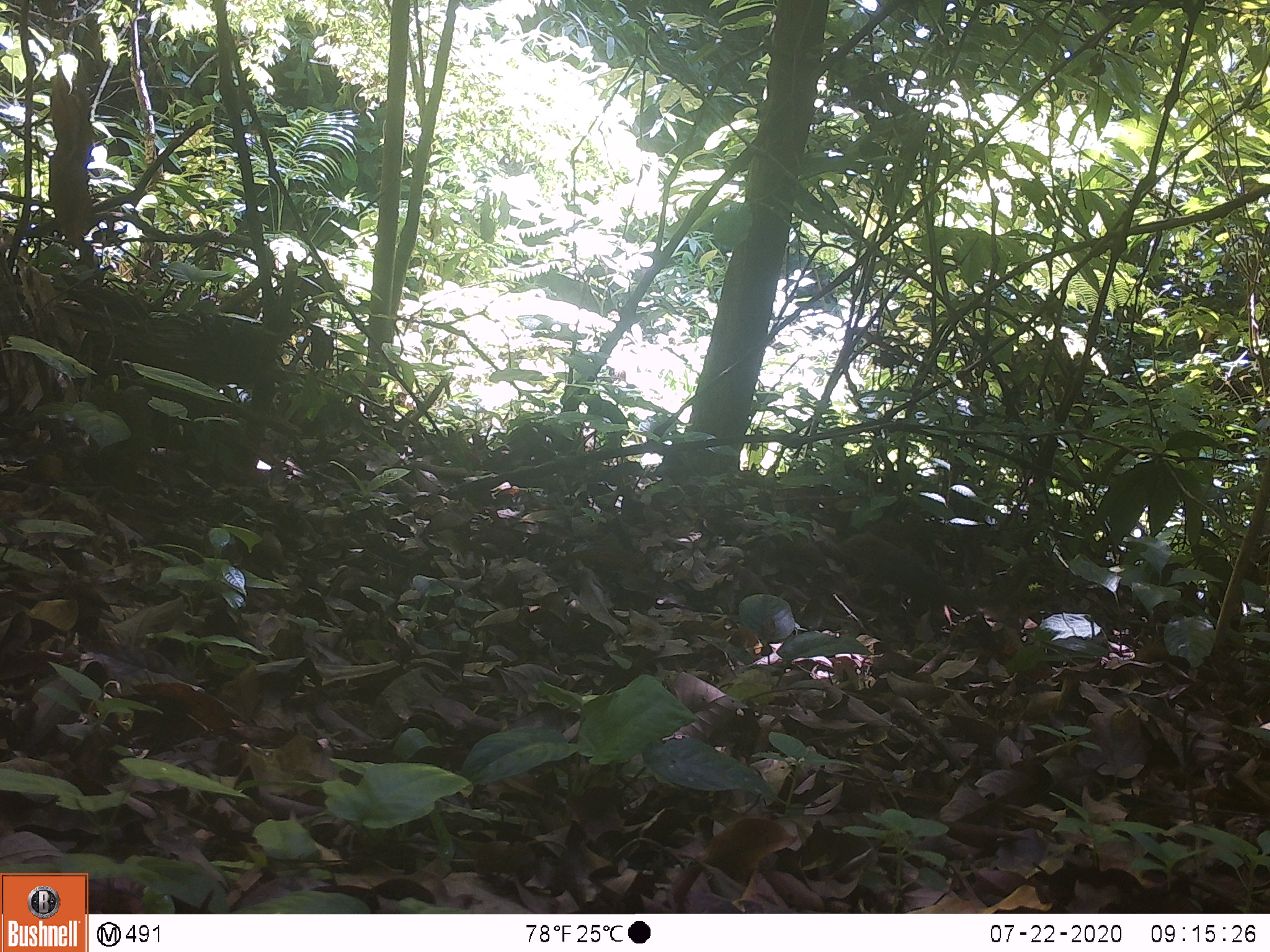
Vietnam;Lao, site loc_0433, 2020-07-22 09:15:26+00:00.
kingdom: Animalia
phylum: Chordata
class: Mammalia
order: Rodentia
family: Sciuridae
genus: Dremomys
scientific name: Dremomys rufigenis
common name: red-cheeked squirrel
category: red cheeked squirrel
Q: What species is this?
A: Red cheeked squirrel (red-cheeked squirrel) (Dremomys rufigenis).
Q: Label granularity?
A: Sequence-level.